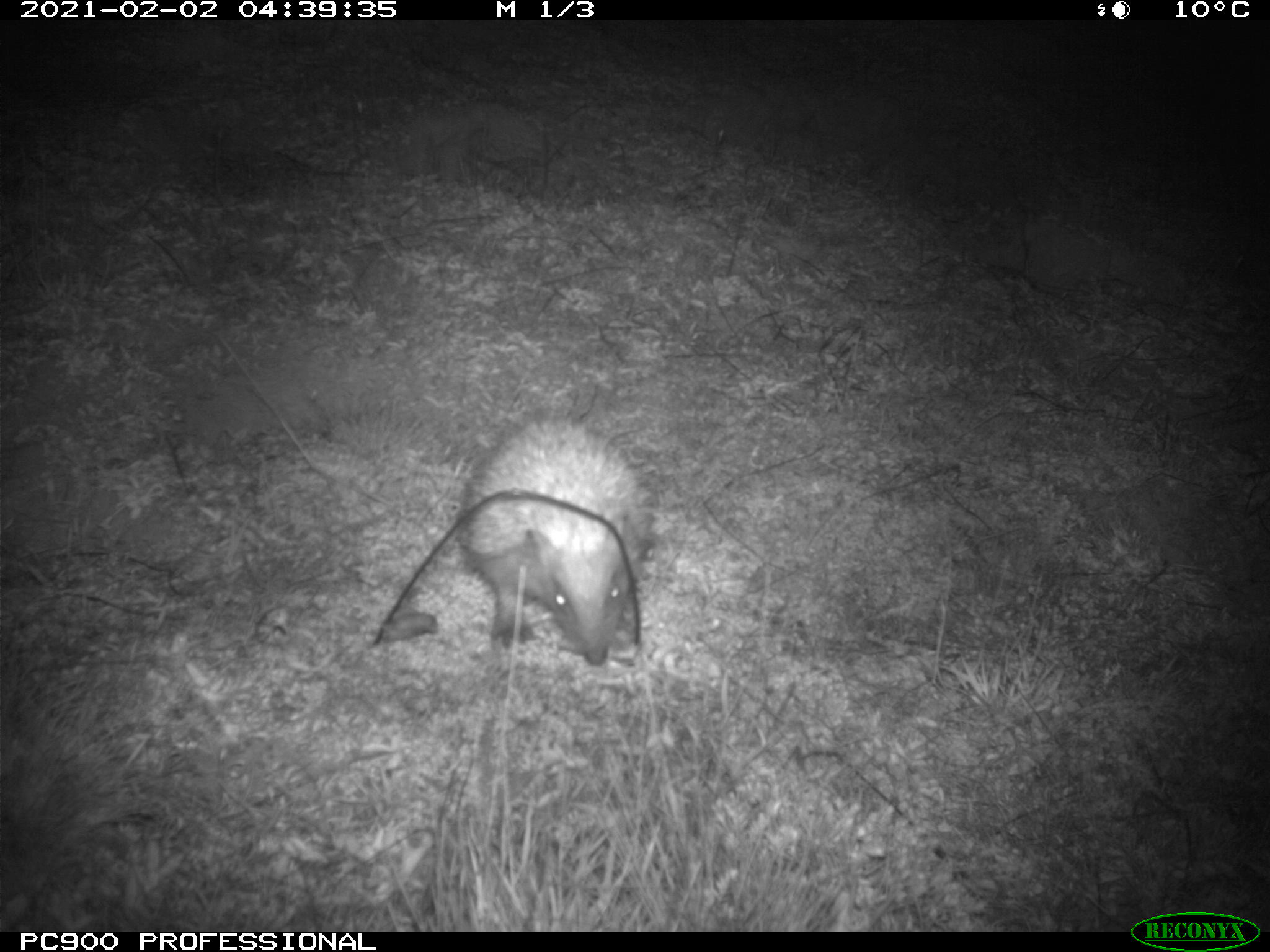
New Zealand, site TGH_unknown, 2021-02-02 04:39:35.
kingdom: Animalia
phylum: Chordata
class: Mammalia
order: Eulipotyphla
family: Erinaceidae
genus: Erinaceus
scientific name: Erinaceus europaeus europaeus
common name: european hedgehog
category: hedgehog